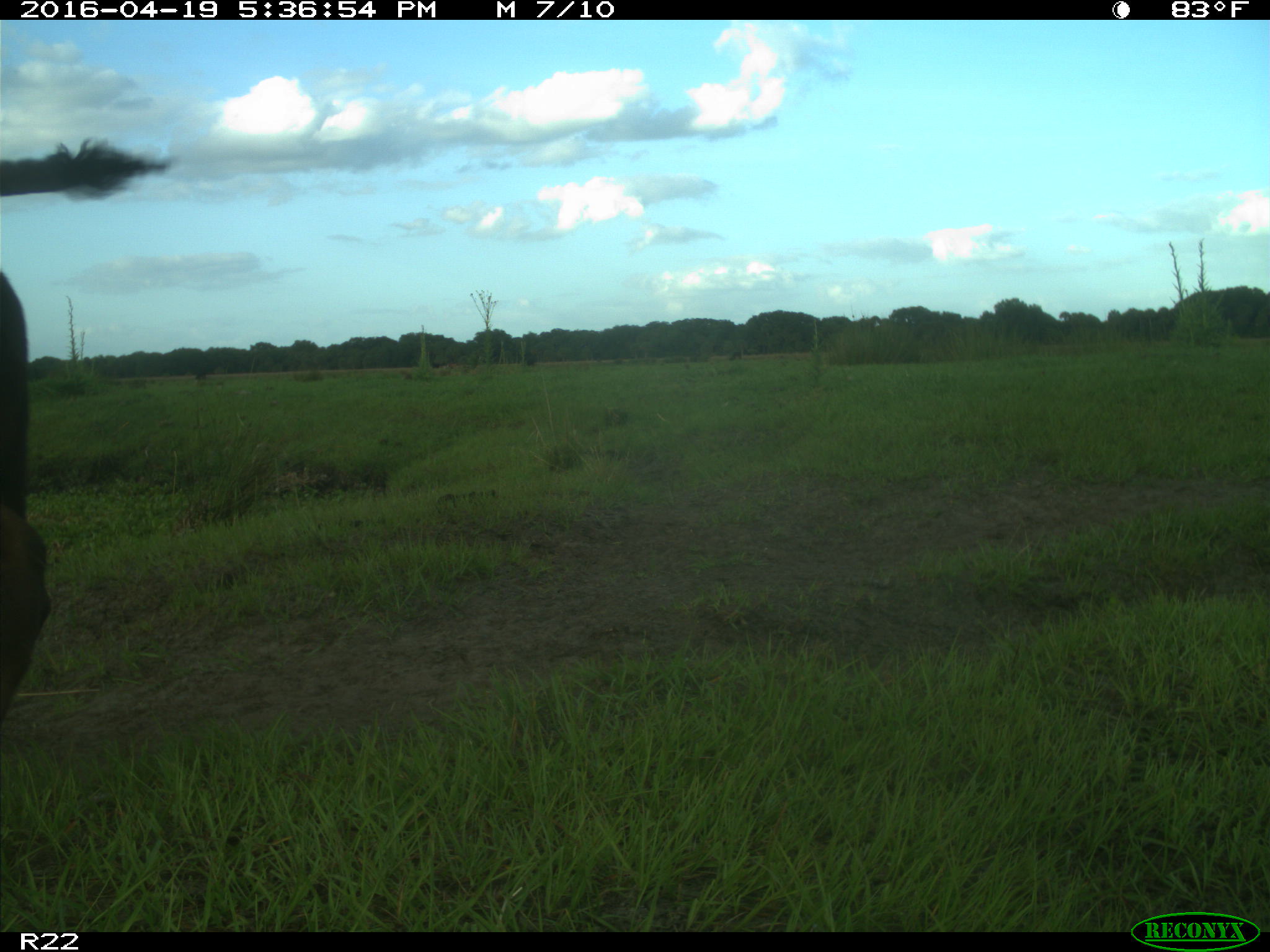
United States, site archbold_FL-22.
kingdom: Animalia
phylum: Chordata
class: Mammalia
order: Artiodactyla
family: Bovidae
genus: Bos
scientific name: Bos taurus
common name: domestic cow